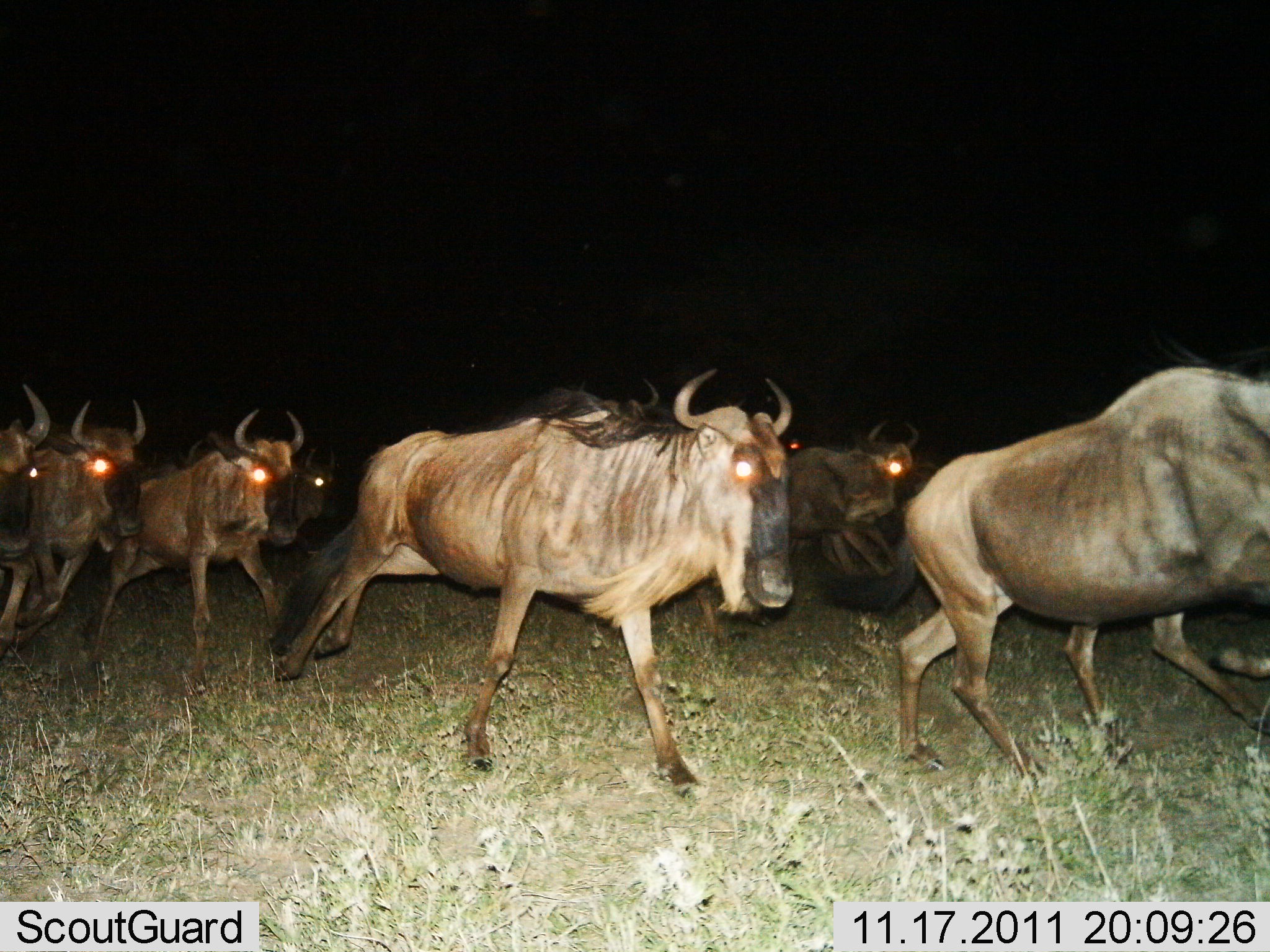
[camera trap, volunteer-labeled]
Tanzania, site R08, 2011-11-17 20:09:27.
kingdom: Animalia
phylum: Chordata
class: Mammalia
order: Artiodactyla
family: Bovidae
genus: Connochaetes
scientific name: Connochaetes taurinus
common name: blue wildebeest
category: wildebeest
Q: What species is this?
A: Wildebeest (blue wildebeest) (Connochaetes taurinus).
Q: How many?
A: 8.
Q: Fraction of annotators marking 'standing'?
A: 0%.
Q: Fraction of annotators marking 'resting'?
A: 0%.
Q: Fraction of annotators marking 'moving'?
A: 100%.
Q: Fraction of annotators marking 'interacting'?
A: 0%.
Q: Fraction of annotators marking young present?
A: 0%.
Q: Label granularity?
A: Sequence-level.